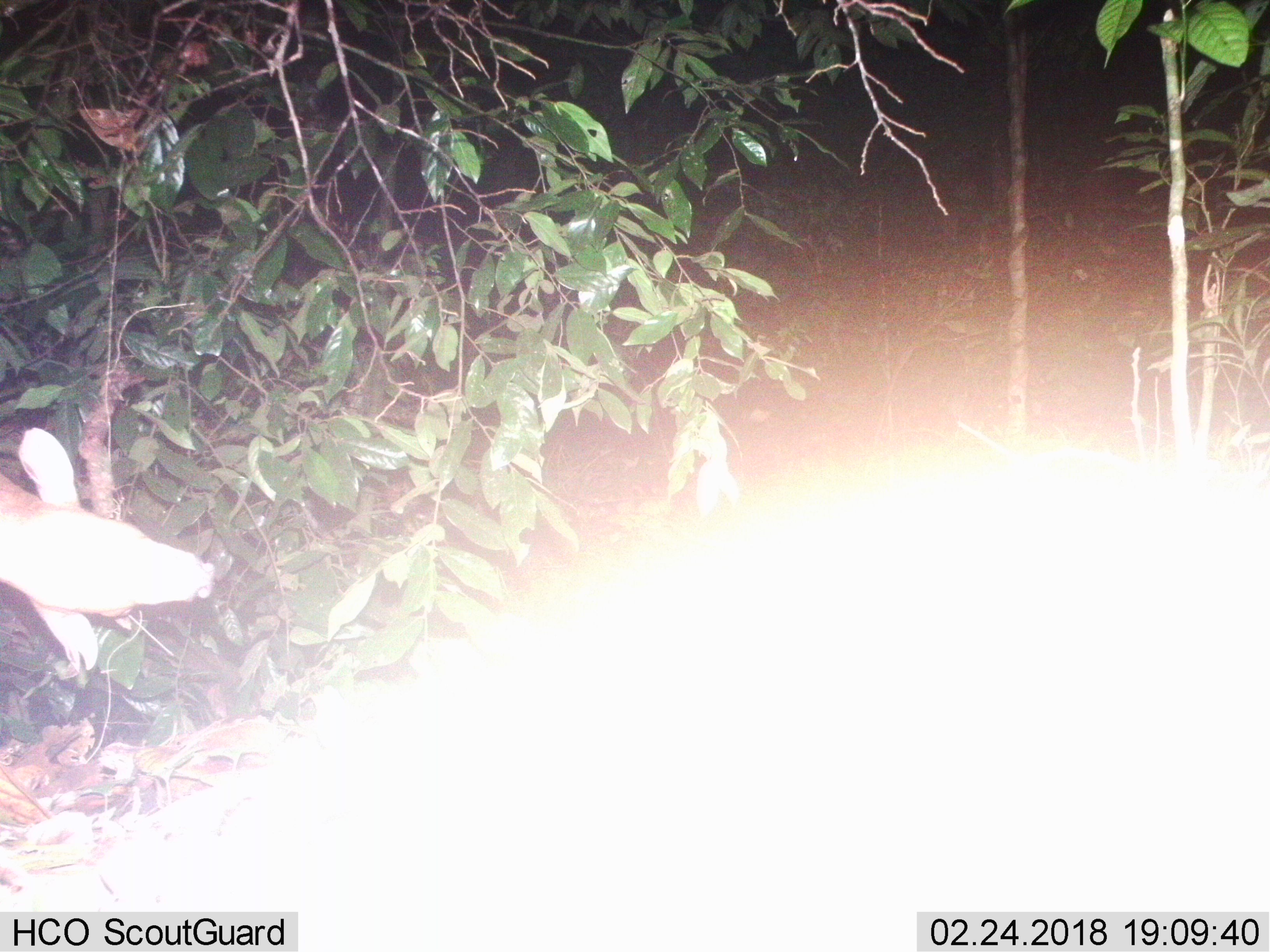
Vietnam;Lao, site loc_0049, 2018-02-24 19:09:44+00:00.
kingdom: Animalia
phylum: Chordata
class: Mammalia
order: Artiodactyla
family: Cervidae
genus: Muntiacus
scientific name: Muntiacus vuquangensis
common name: large-antlered muntjac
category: large antlered muntjac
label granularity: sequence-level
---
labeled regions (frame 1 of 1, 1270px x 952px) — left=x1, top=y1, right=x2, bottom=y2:
large antlered muntjac: left=0, top=423, right=213, bottom=668